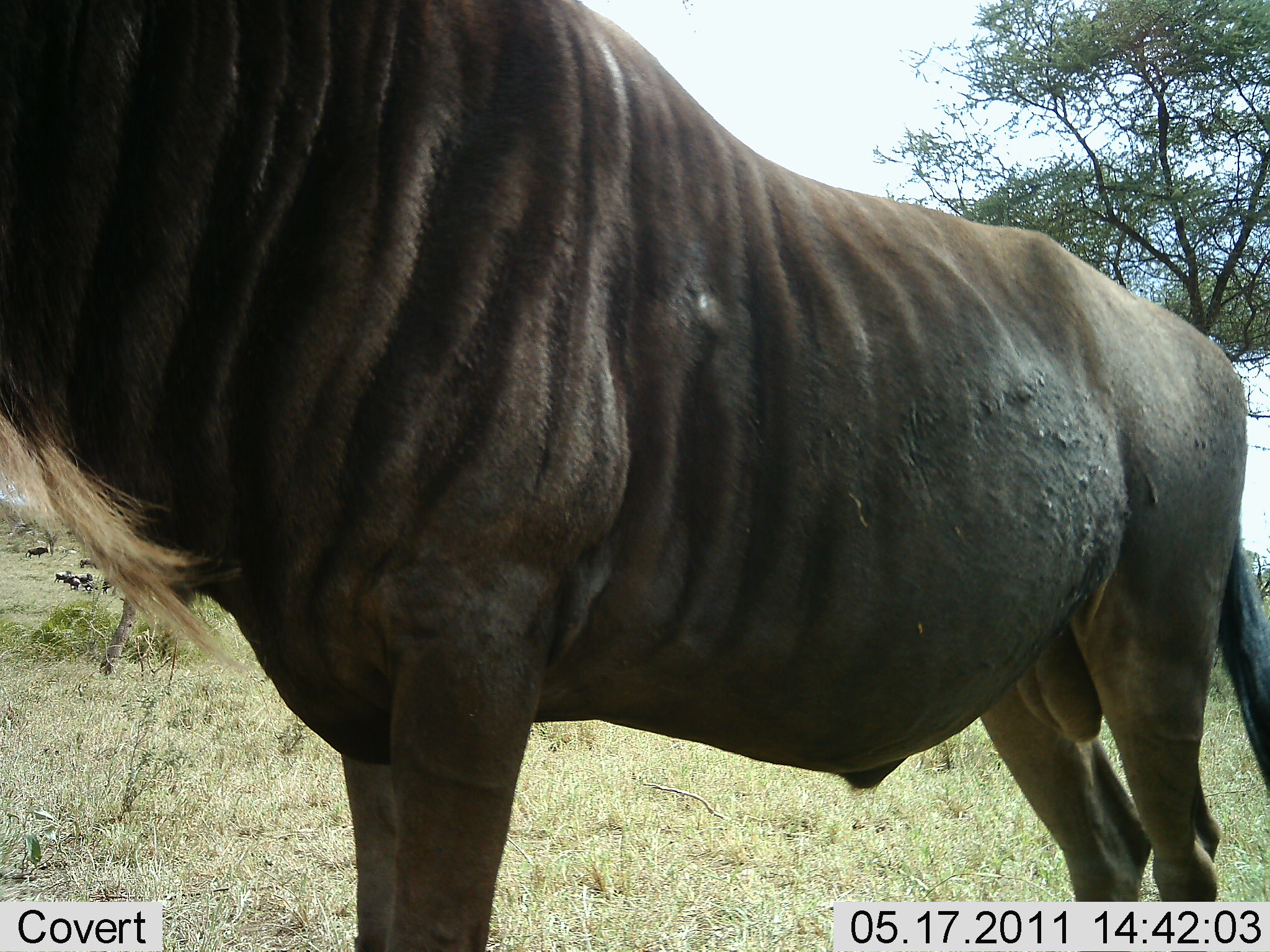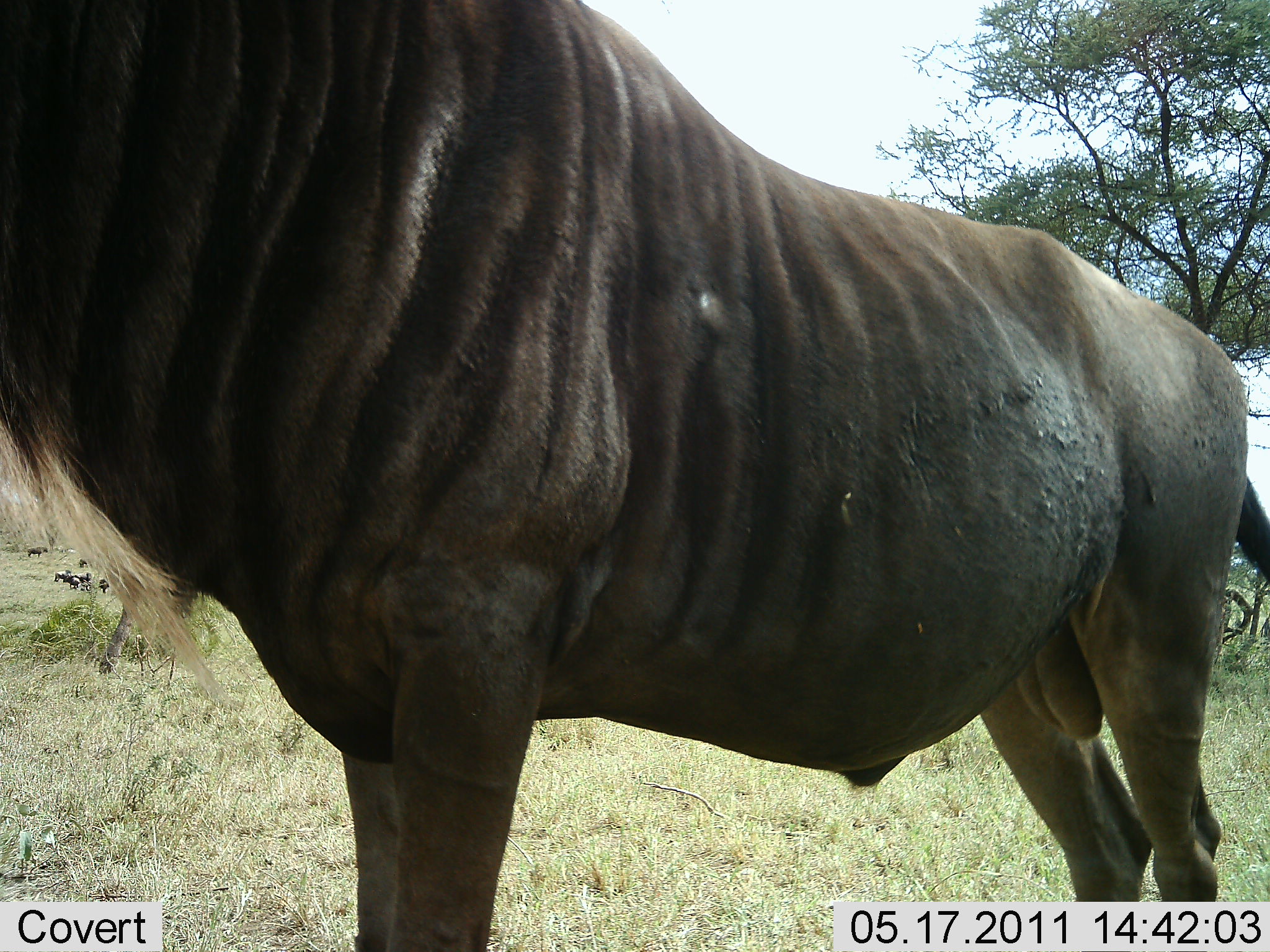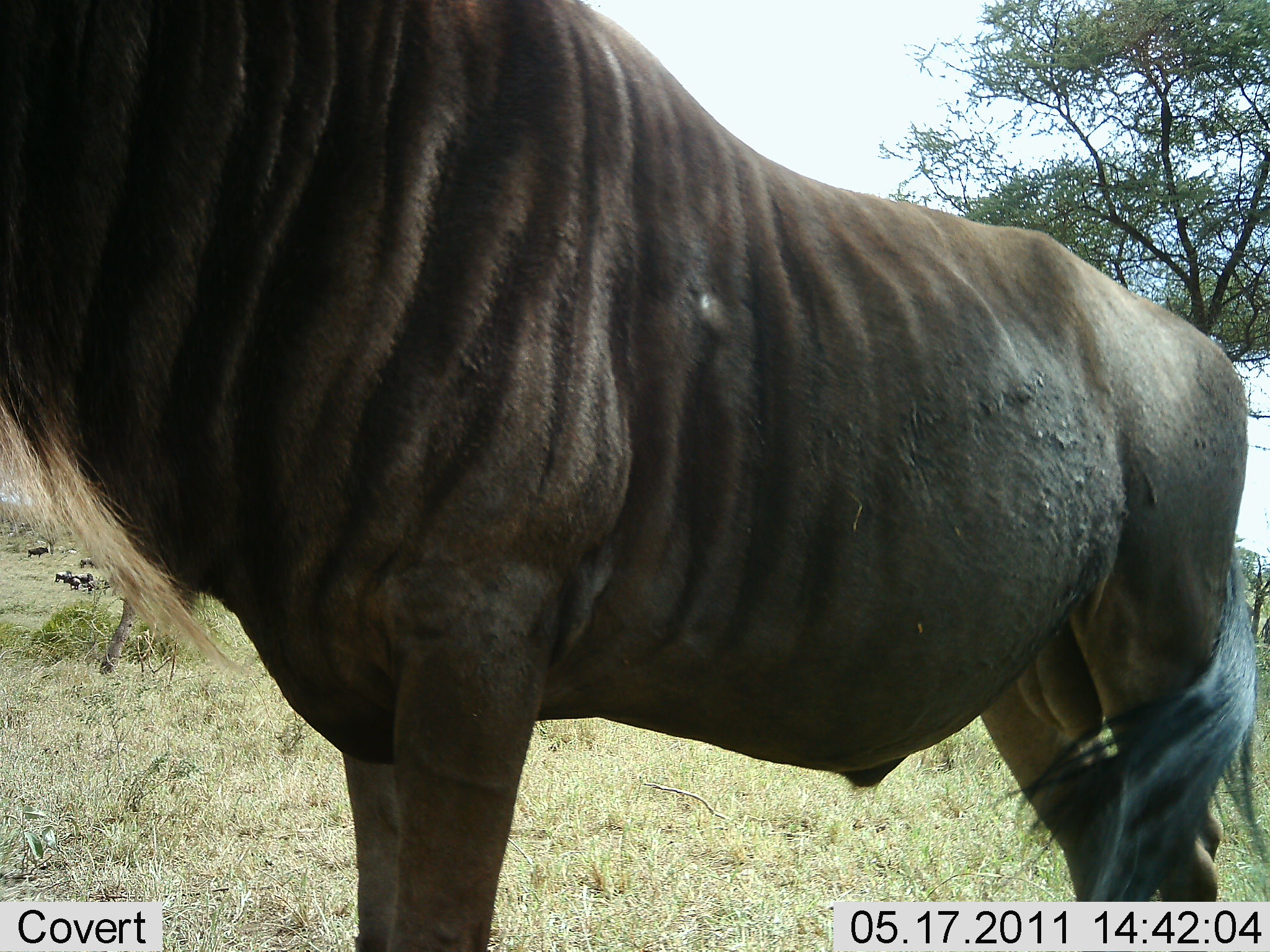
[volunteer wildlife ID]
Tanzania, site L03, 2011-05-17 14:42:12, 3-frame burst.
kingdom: Animalia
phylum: Chordata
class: Mammalia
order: Artiodactyla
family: Bovidae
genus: Connochaetes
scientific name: Connochaetes taurinus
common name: blue wildebeest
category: wildebeest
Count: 1.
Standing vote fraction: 100%.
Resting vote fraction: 0%.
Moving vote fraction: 0%.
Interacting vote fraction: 0%.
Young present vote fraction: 0%.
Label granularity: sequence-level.